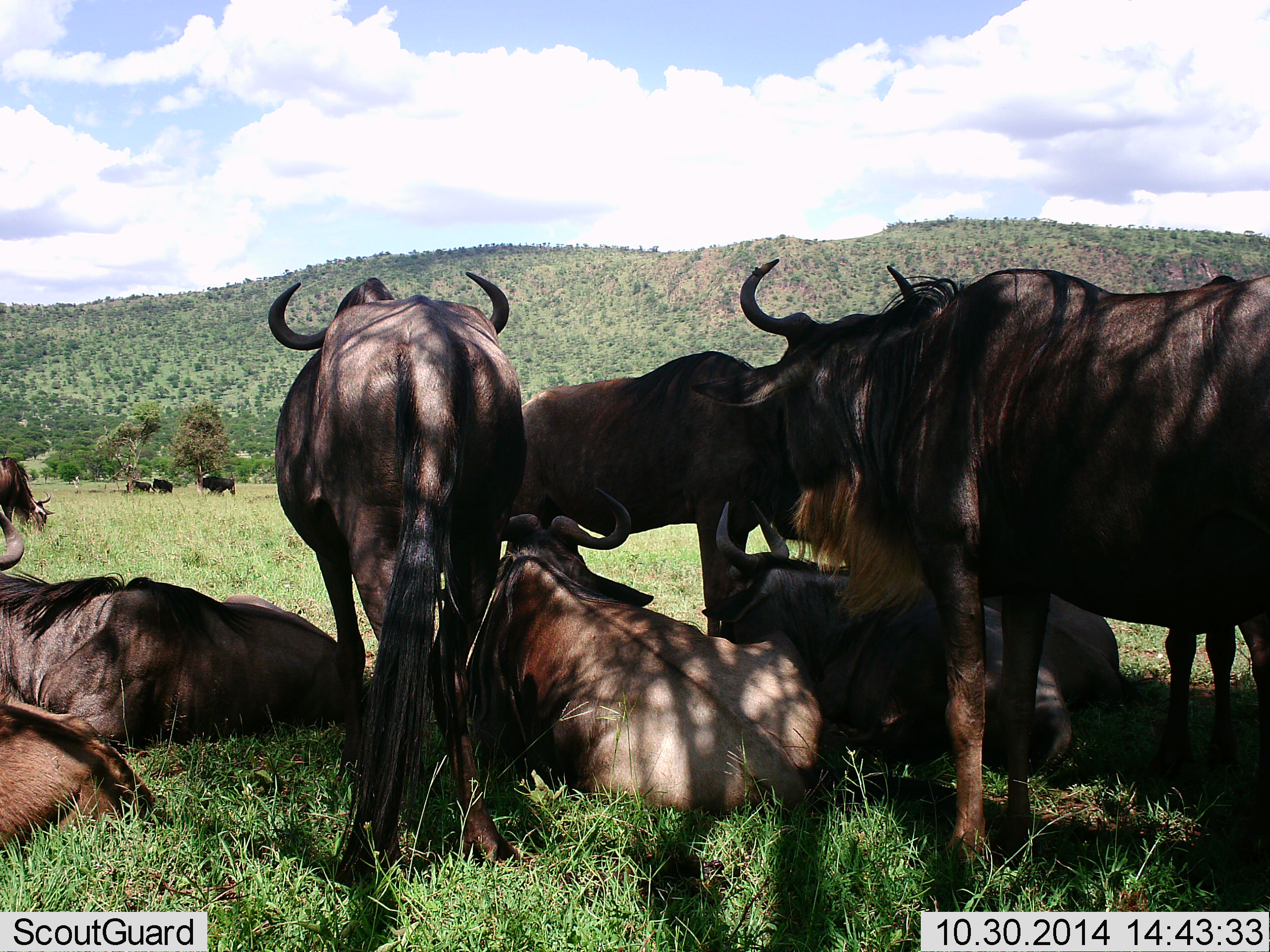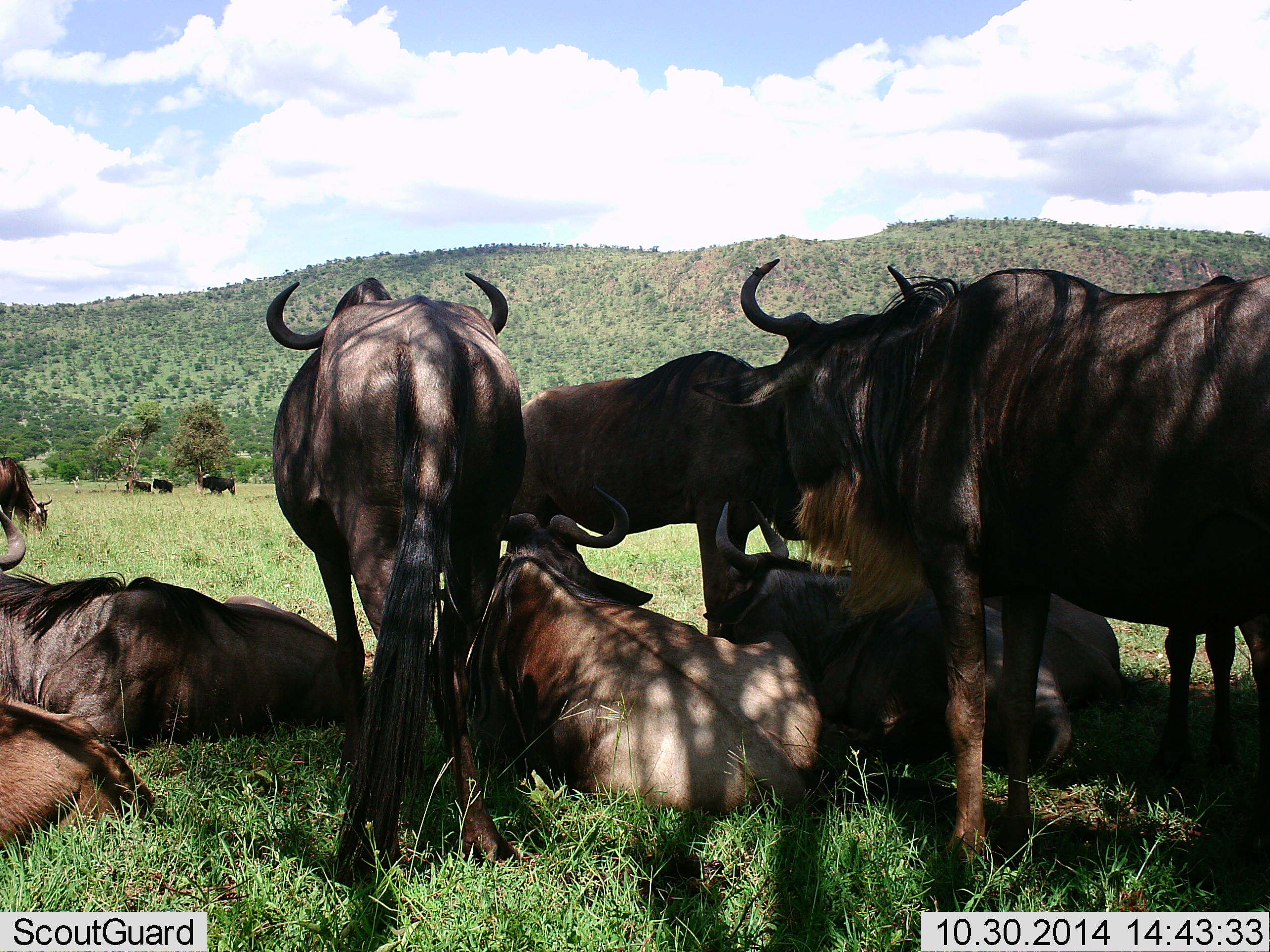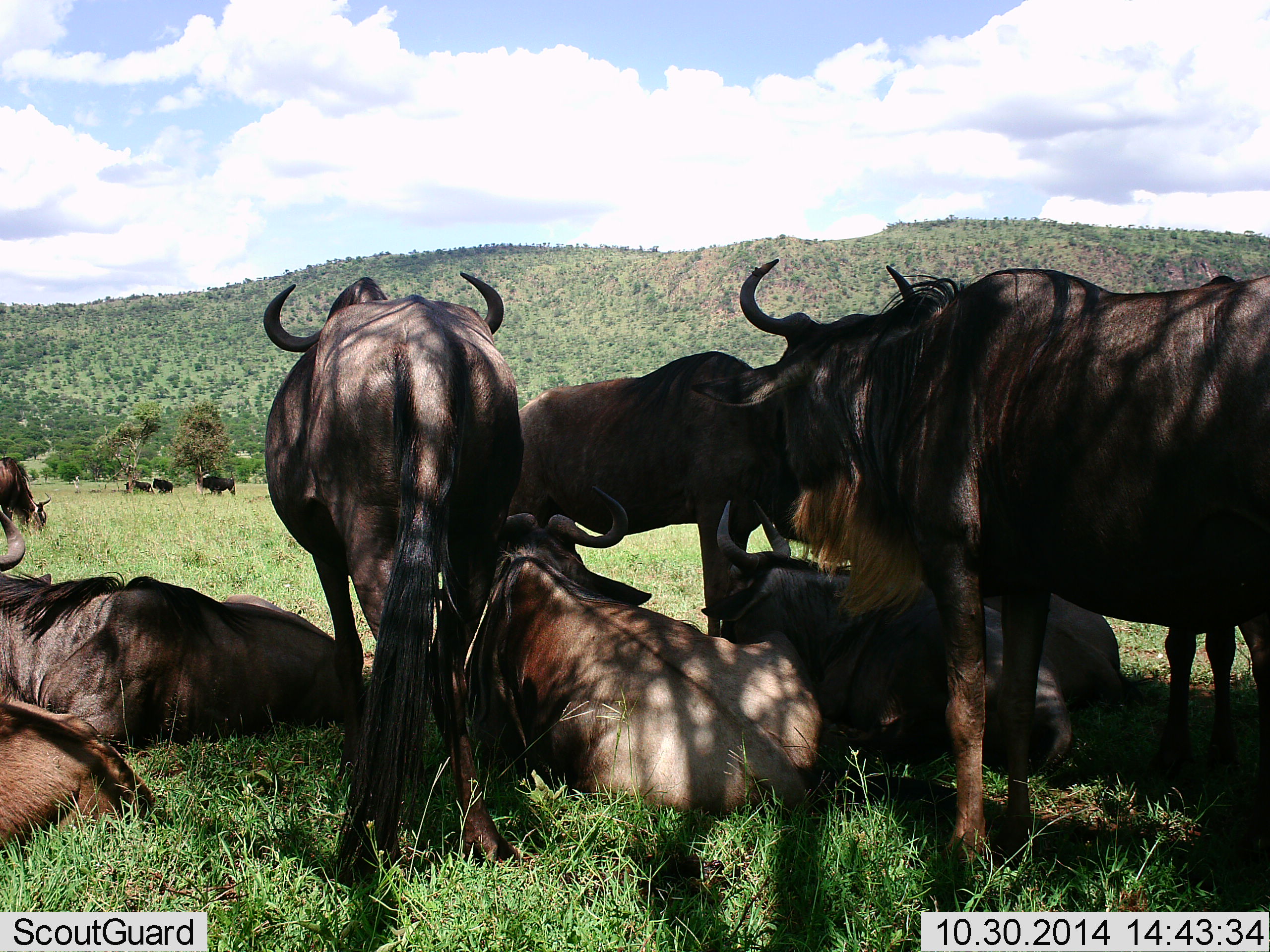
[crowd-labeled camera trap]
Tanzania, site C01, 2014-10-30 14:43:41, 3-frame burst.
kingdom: Animalia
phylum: Chordata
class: Mammalia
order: Artiodactyla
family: Bovidae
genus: Connochaetes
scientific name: Connochaetes taurinus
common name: blue wildebeest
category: wildebeest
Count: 11-50.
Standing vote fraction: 90%.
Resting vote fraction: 100%.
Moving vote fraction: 10%.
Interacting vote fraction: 20%.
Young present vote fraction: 0%.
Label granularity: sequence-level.